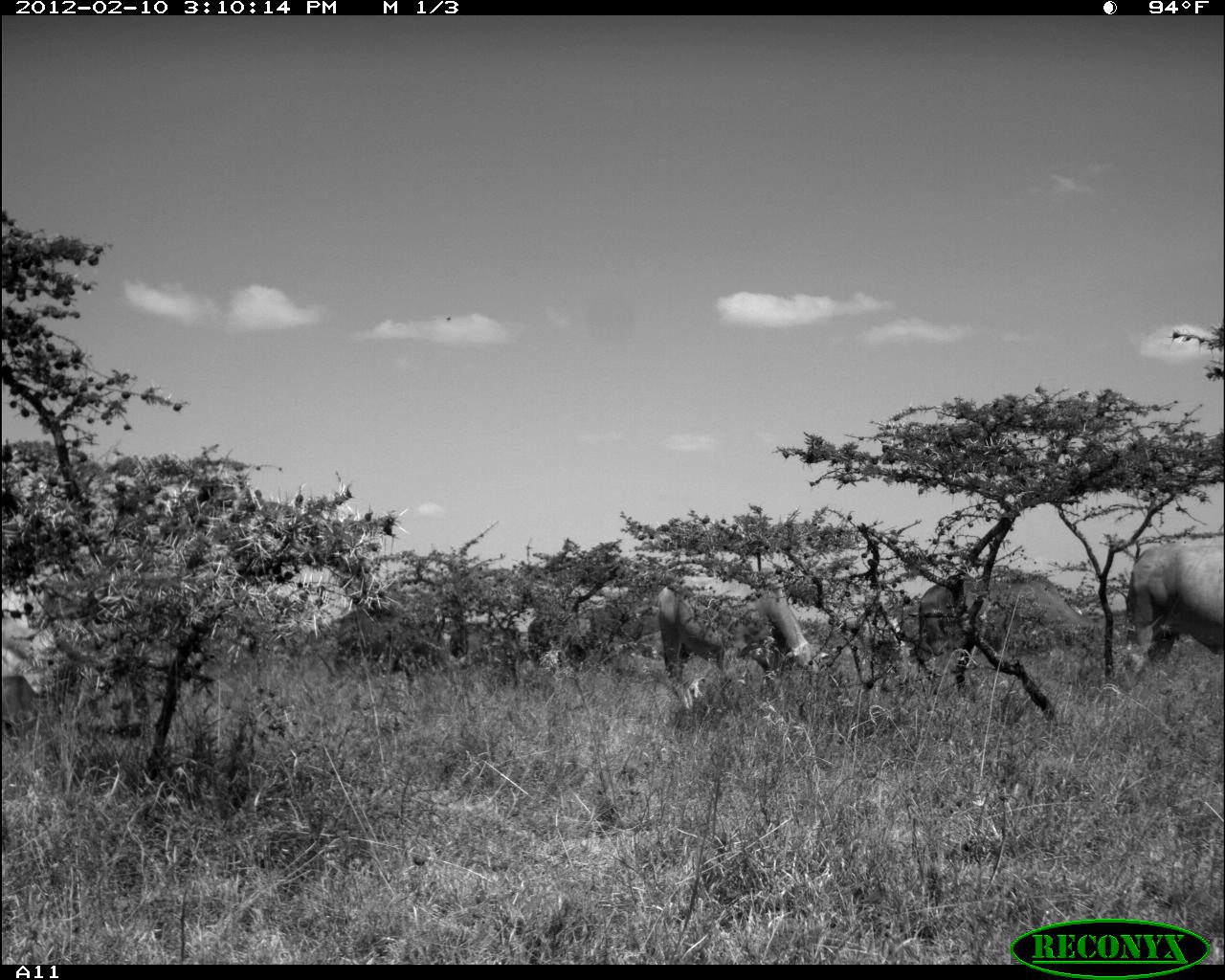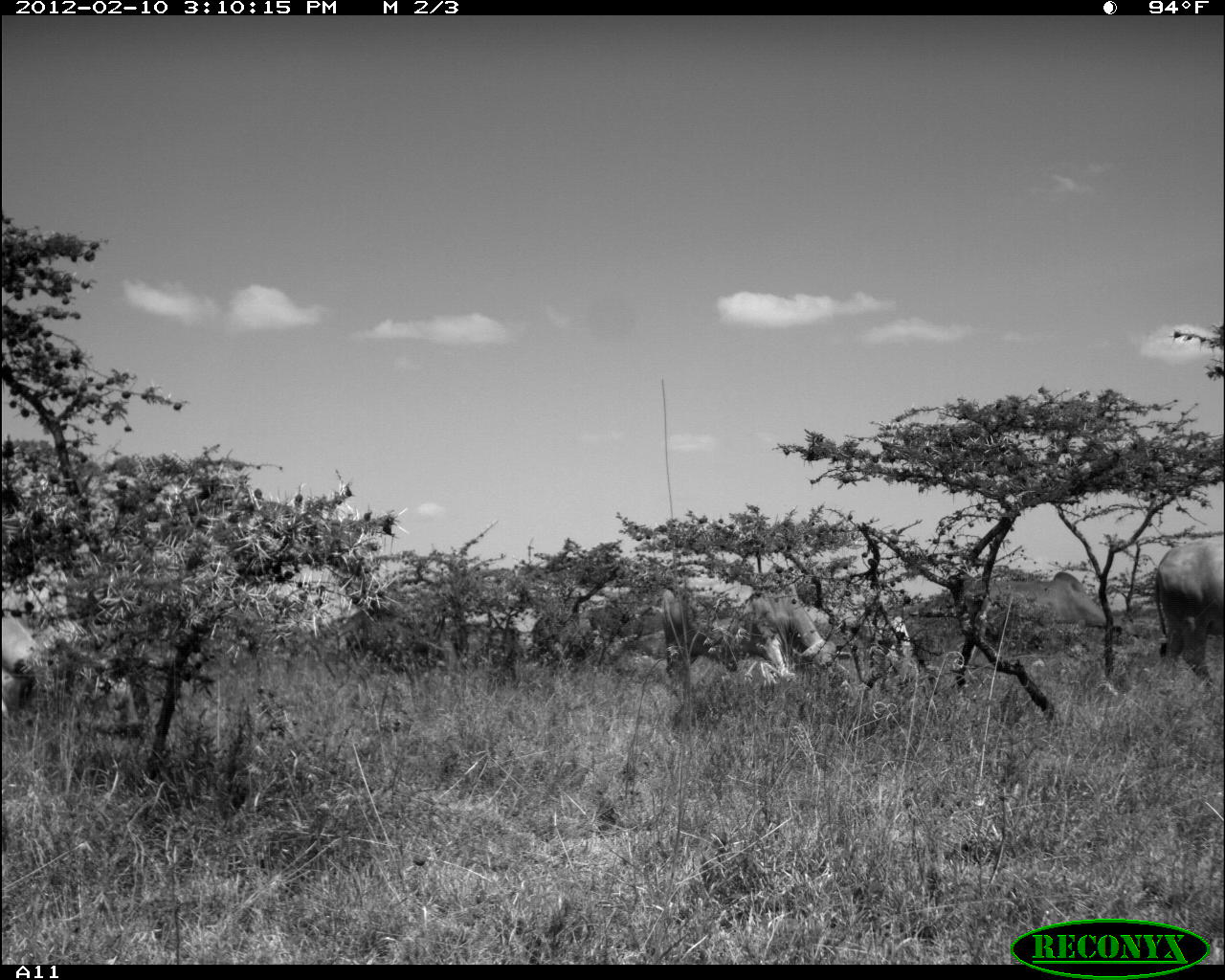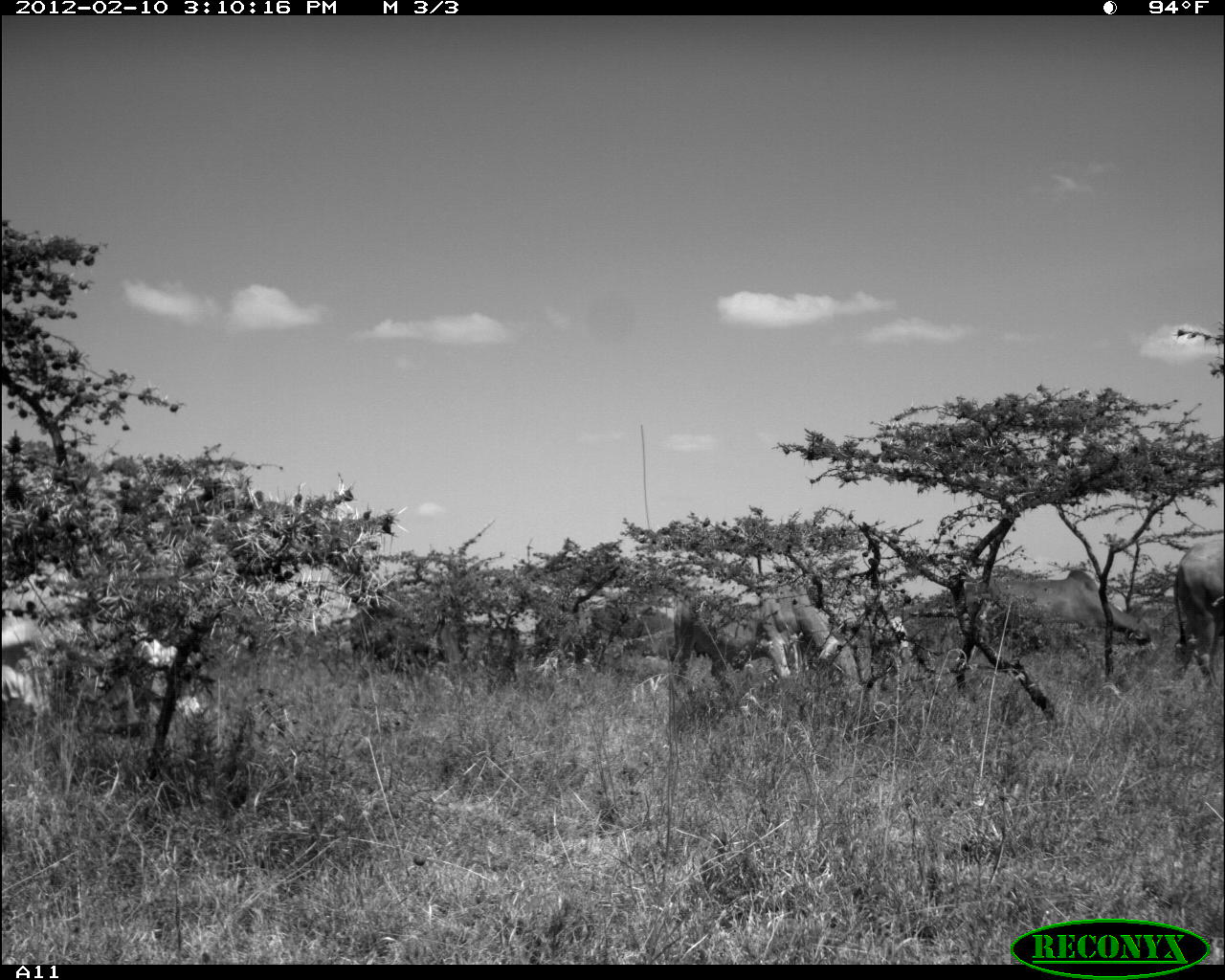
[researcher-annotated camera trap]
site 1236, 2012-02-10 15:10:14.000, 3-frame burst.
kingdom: Animalia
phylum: Chordata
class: Mammalia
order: Artiodactyla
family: Bovidae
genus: Bos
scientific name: Bos taurus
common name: domestic cattle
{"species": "Bos taurus (domestic cattle)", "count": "7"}